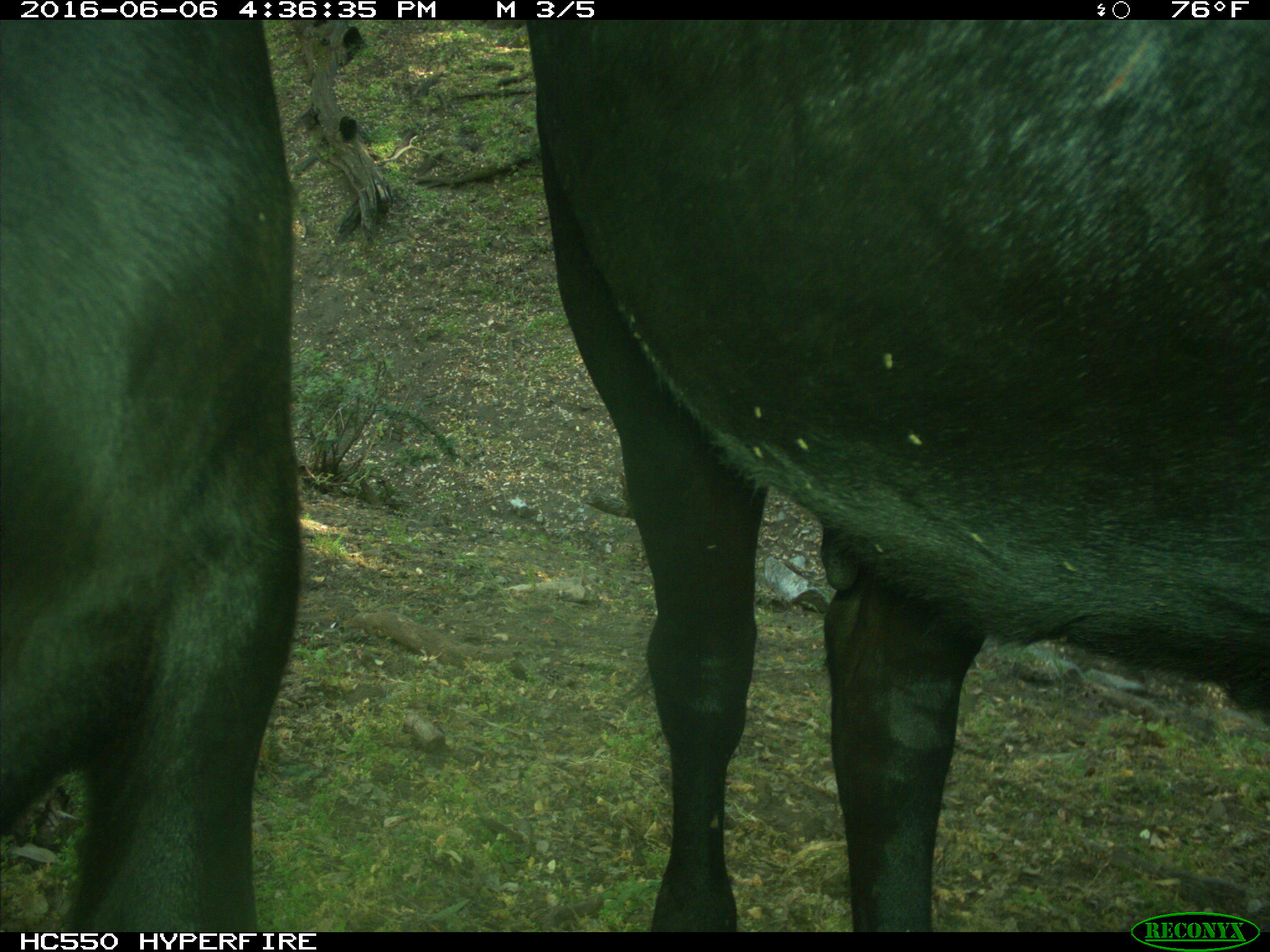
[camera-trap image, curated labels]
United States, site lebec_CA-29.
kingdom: Animalia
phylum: Chordata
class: Mammalia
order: Artiodactyla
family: Bovidae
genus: Bos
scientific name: Bos taurus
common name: domestic cow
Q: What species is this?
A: Bos taurus (domestic cow).